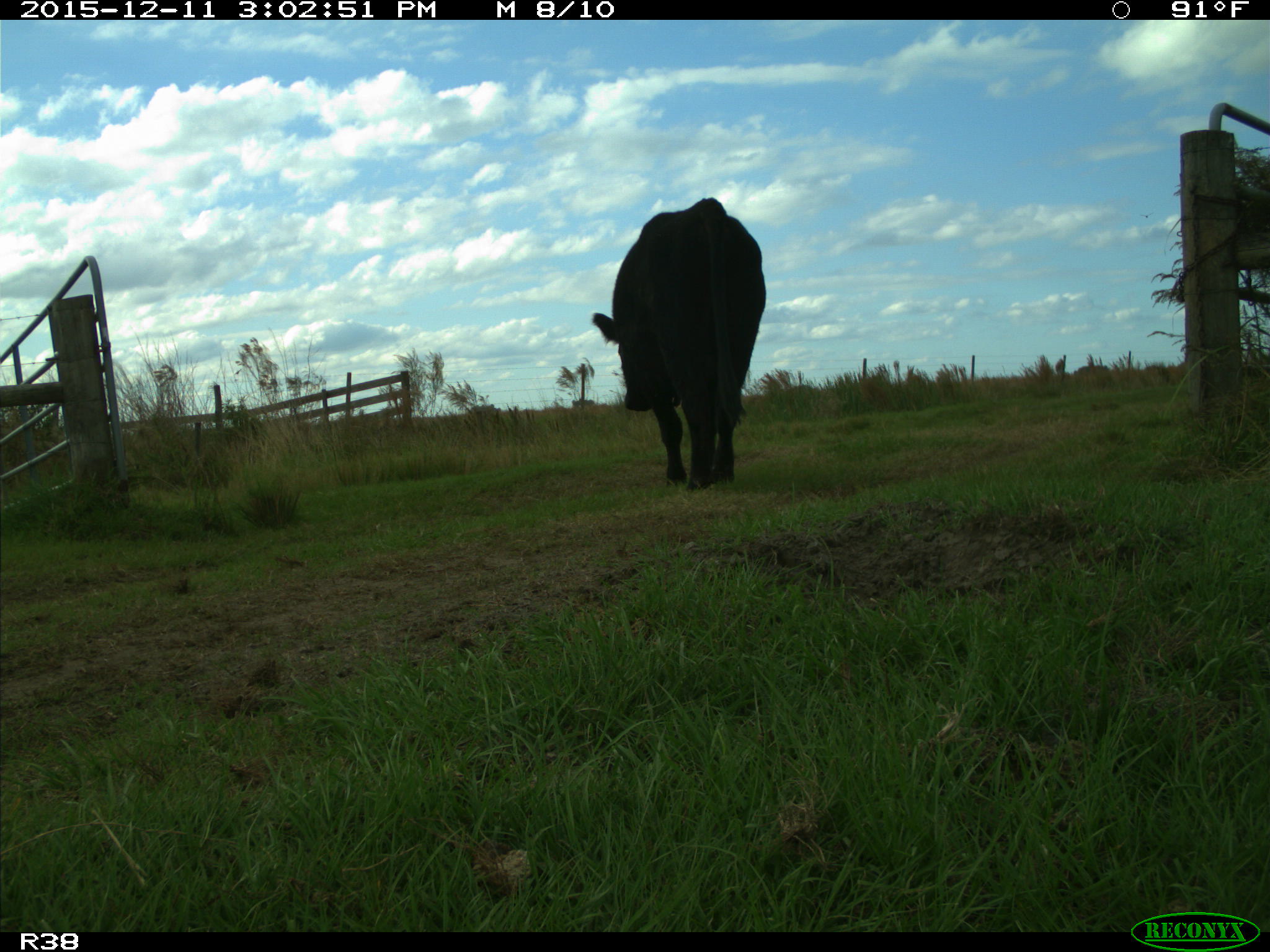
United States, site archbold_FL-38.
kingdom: Animalia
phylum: Chordata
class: Mammalia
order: Artiodactyla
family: Bovidae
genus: Bos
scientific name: Bos taurus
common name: domestic cow